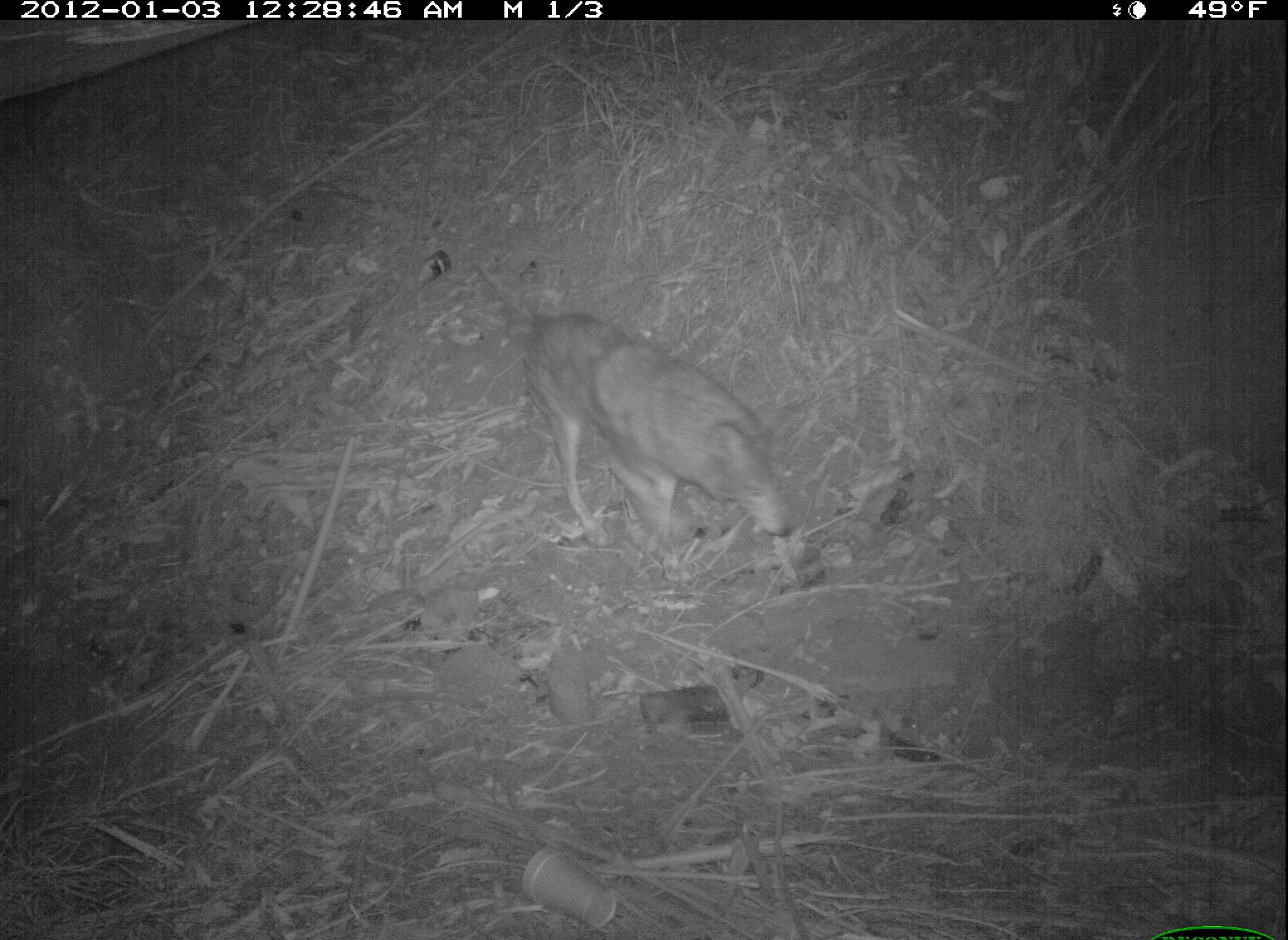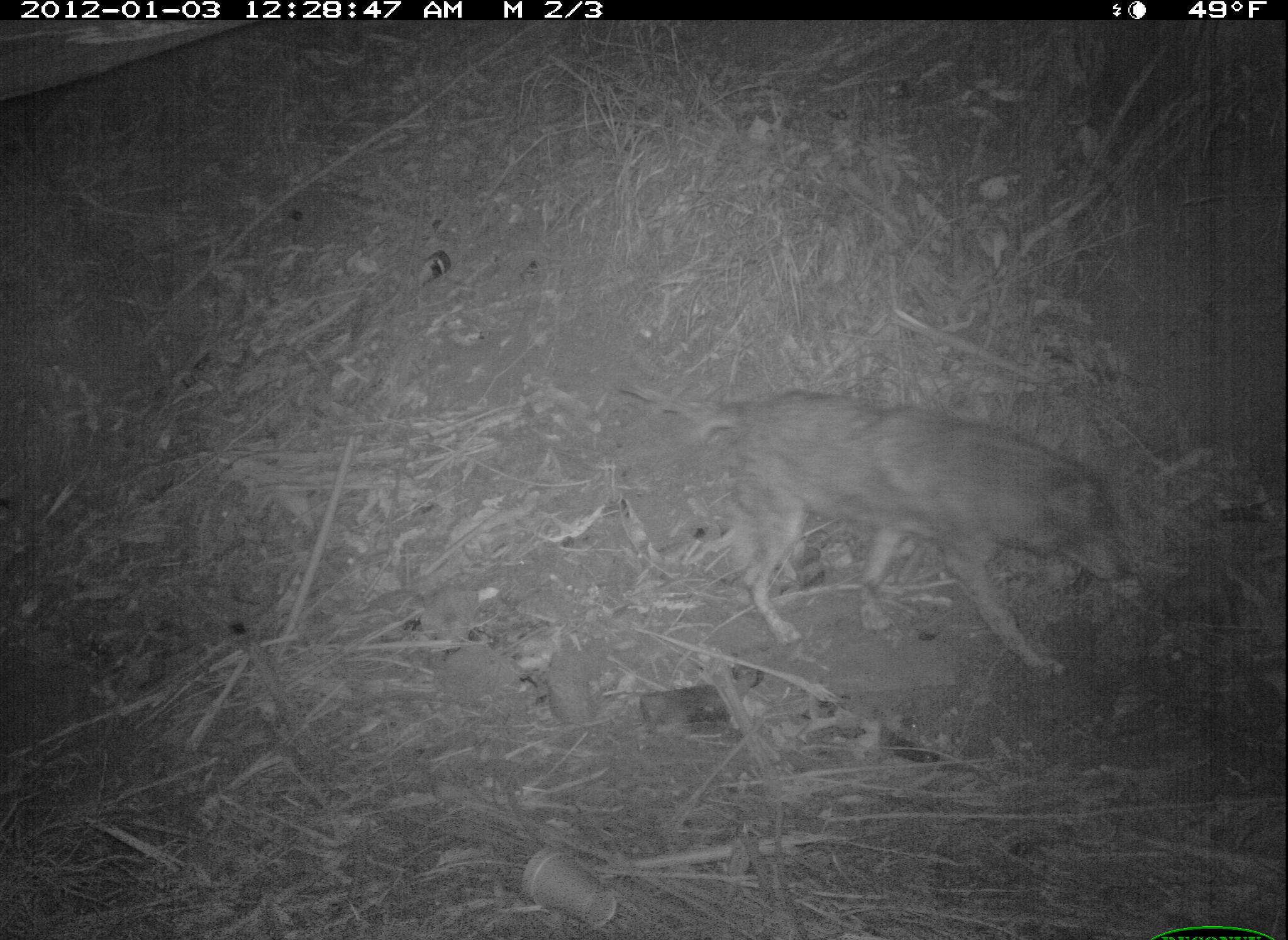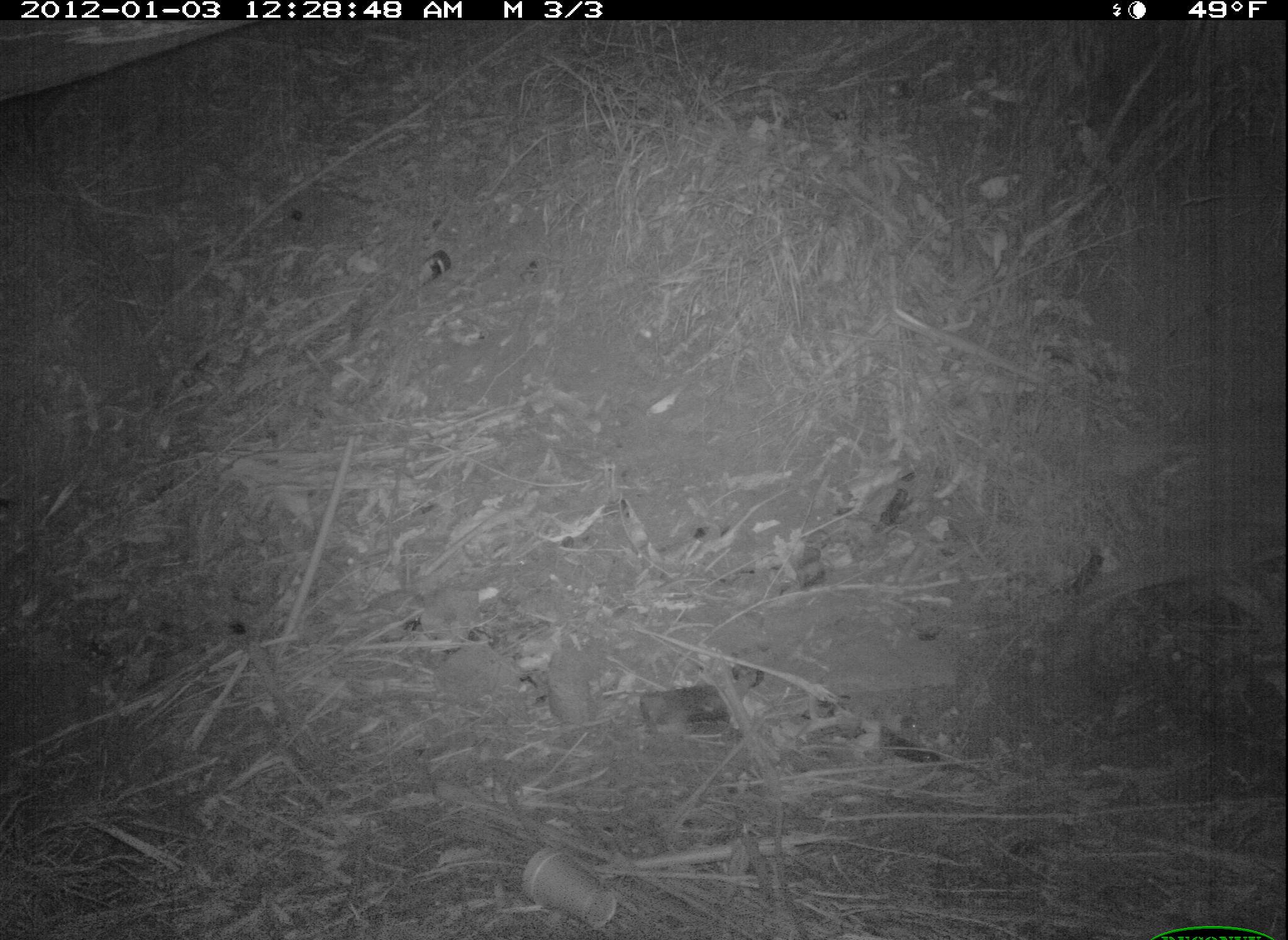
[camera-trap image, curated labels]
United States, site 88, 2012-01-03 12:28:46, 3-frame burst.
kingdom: Animalia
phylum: Chordata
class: Mammalia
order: Carnivora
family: Canidae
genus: Canis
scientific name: Canis latrans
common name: coyote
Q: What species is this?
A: Coyote (Canis latrans).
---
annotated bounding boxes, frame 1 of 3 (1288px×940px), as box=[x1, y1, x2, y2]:
coyote: box=[514, 300, 805, 569]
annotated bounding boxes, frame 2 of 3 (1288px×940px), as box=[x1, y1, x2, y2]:
coyote: box=[679, 380, 1140, 691]